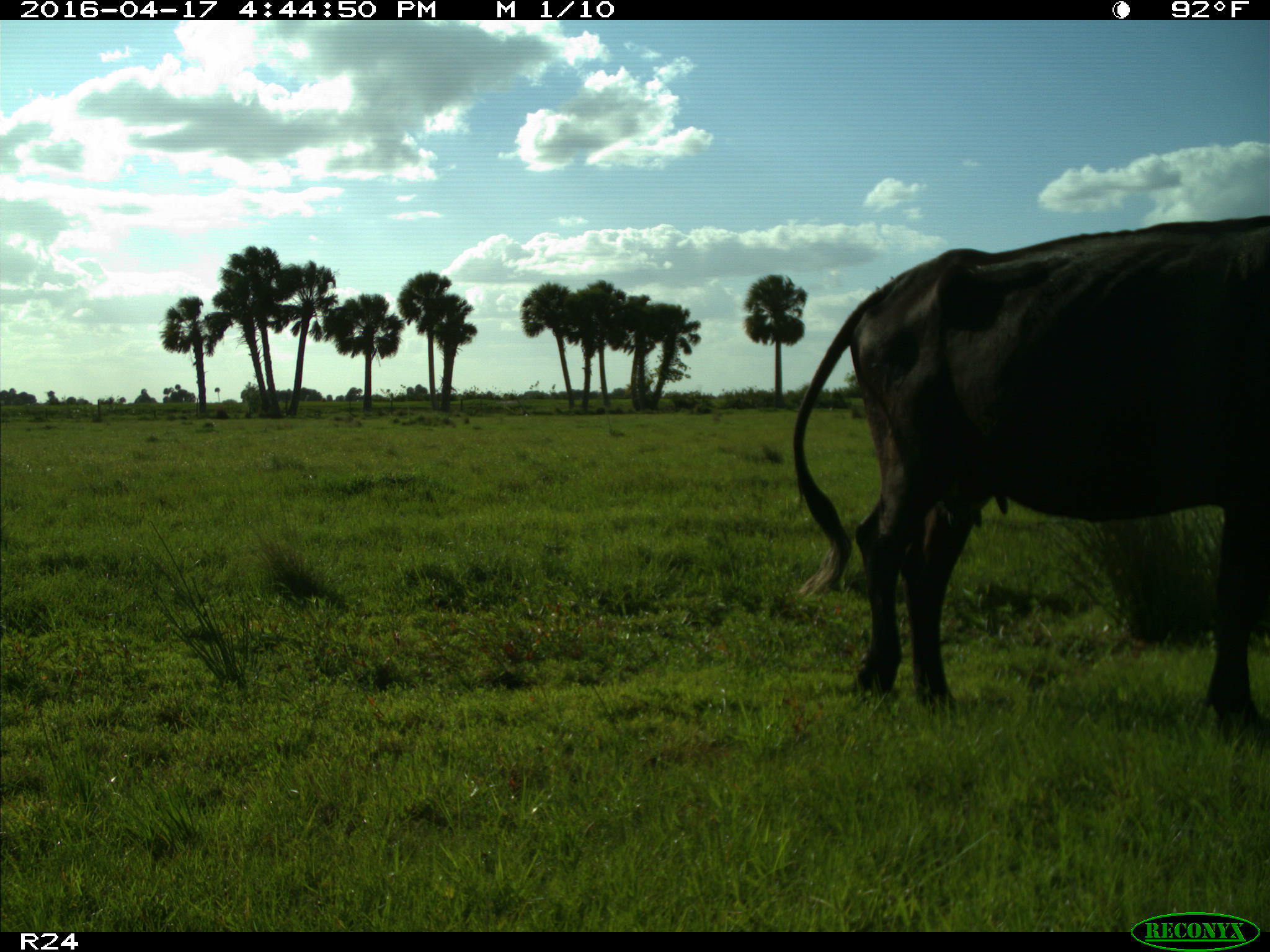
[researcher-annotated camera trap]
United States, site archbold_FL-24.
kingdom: Animalia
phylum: Chordata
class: Mammalia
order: Artiodactyla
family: Bovidae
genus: Bos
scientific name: Bos taurus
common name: domestic cow